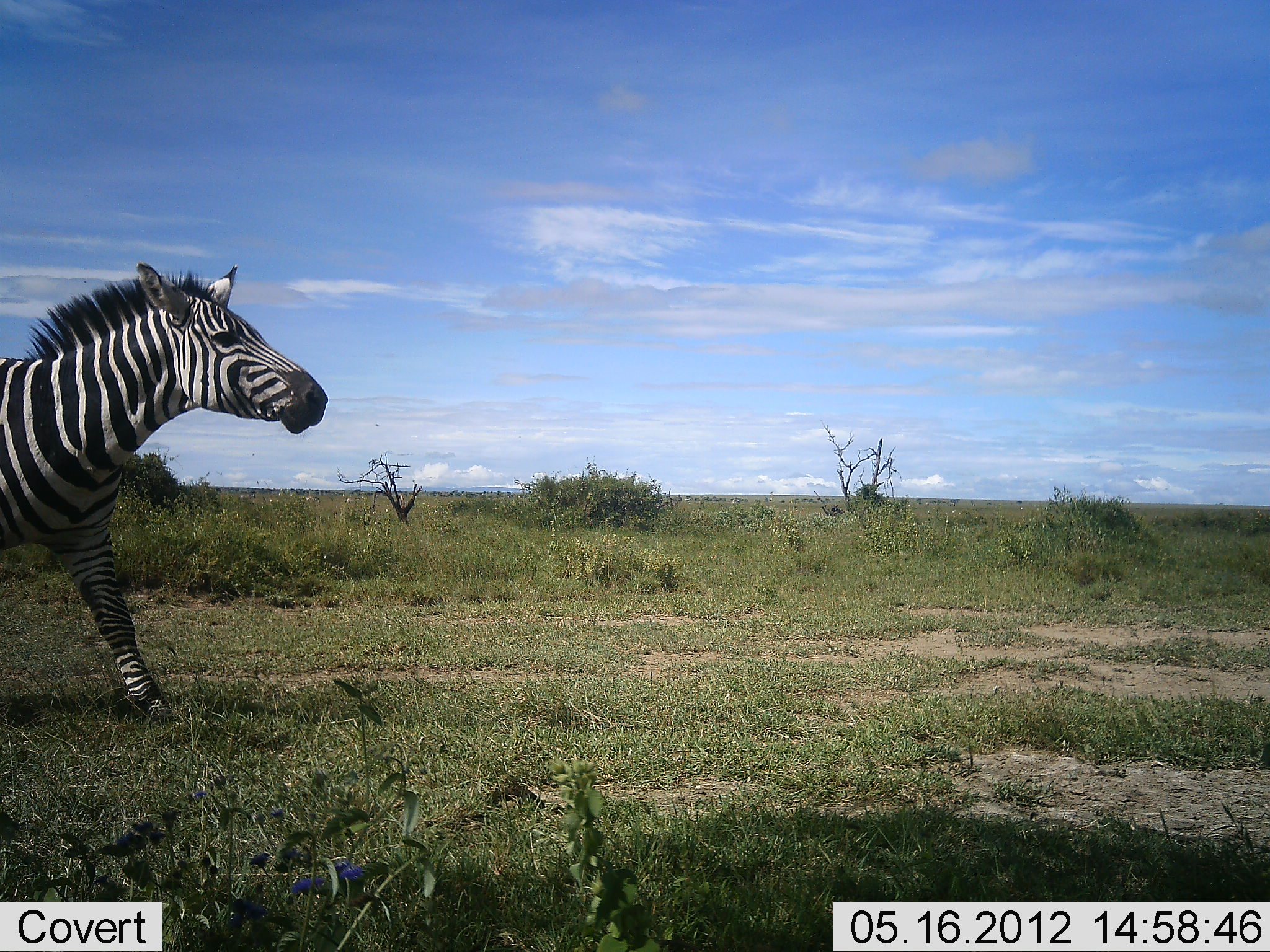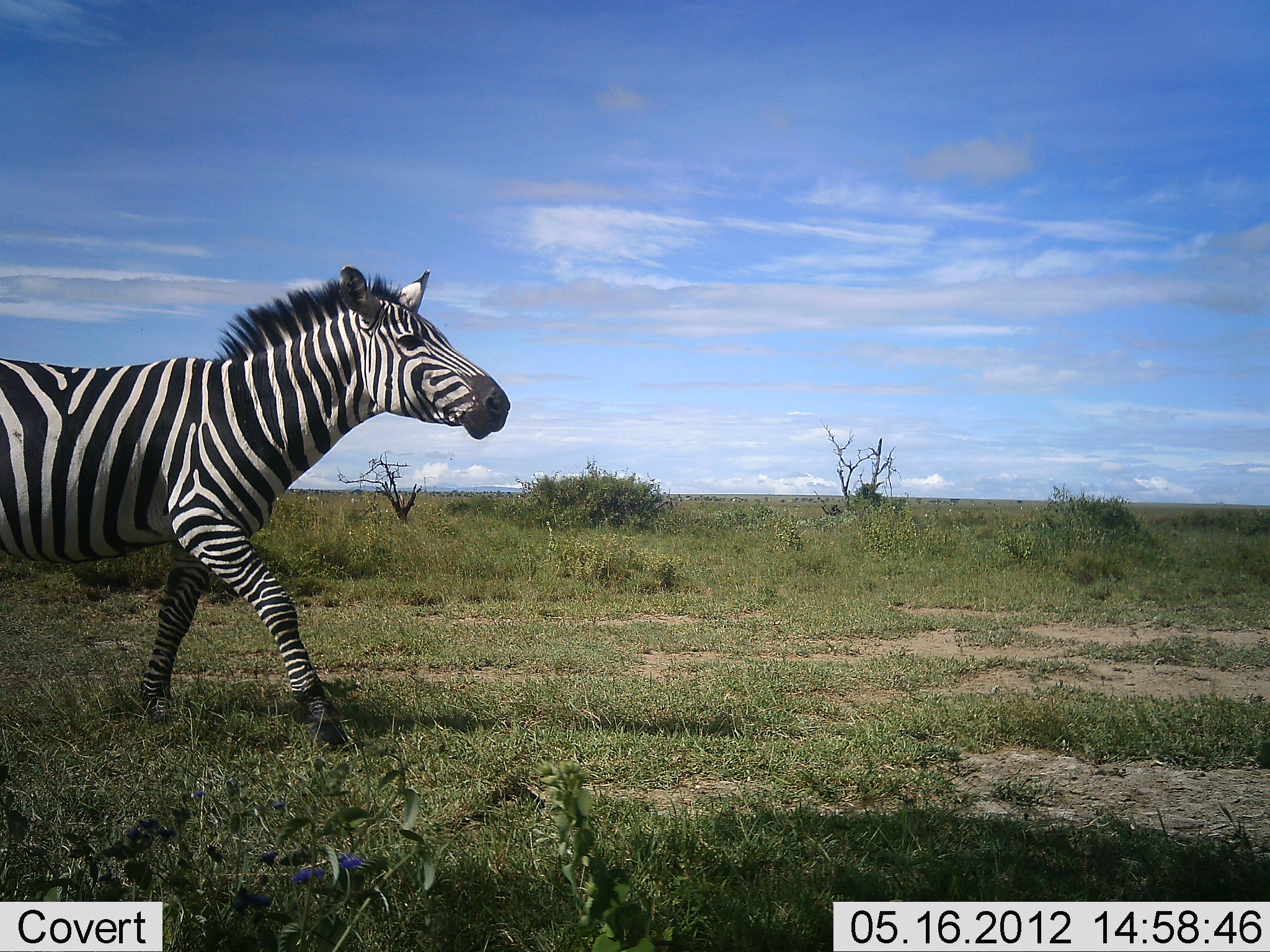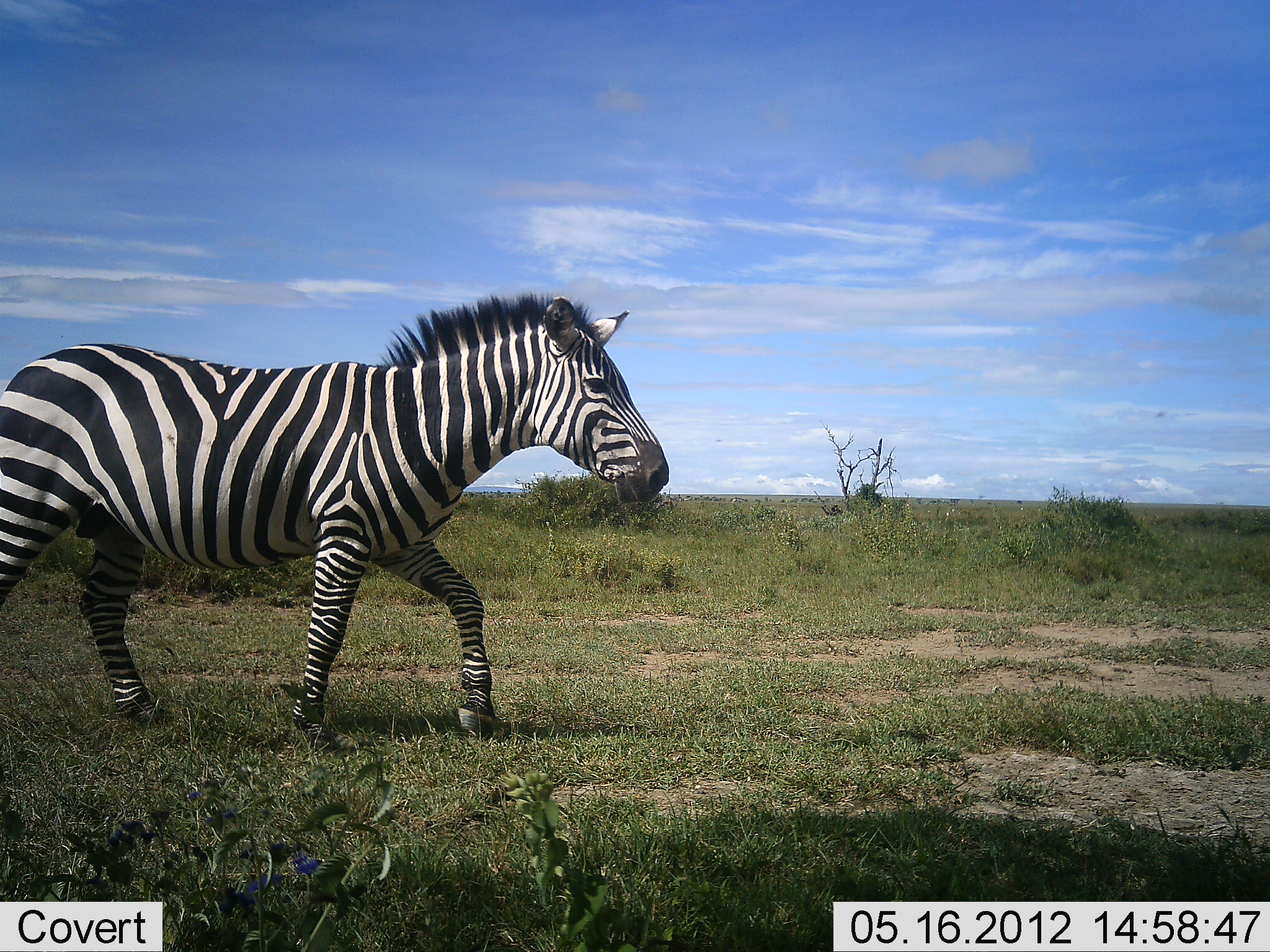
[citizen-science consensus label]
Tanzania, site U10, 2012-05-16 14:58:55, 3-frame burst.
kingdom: Animalia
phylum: Chordata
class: Mammalia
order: Perissodactyla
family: Equidae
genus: Equus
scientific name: Equus quagga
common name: plains zebra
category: zebra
Zebra (plains zebra) (Equus quagga), count 1. Behavior (volunteer vote fractions): standing 0%, resting 0%, moving 100%, interacting 0%. Young present (vote fraction): 0%. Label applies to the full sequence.